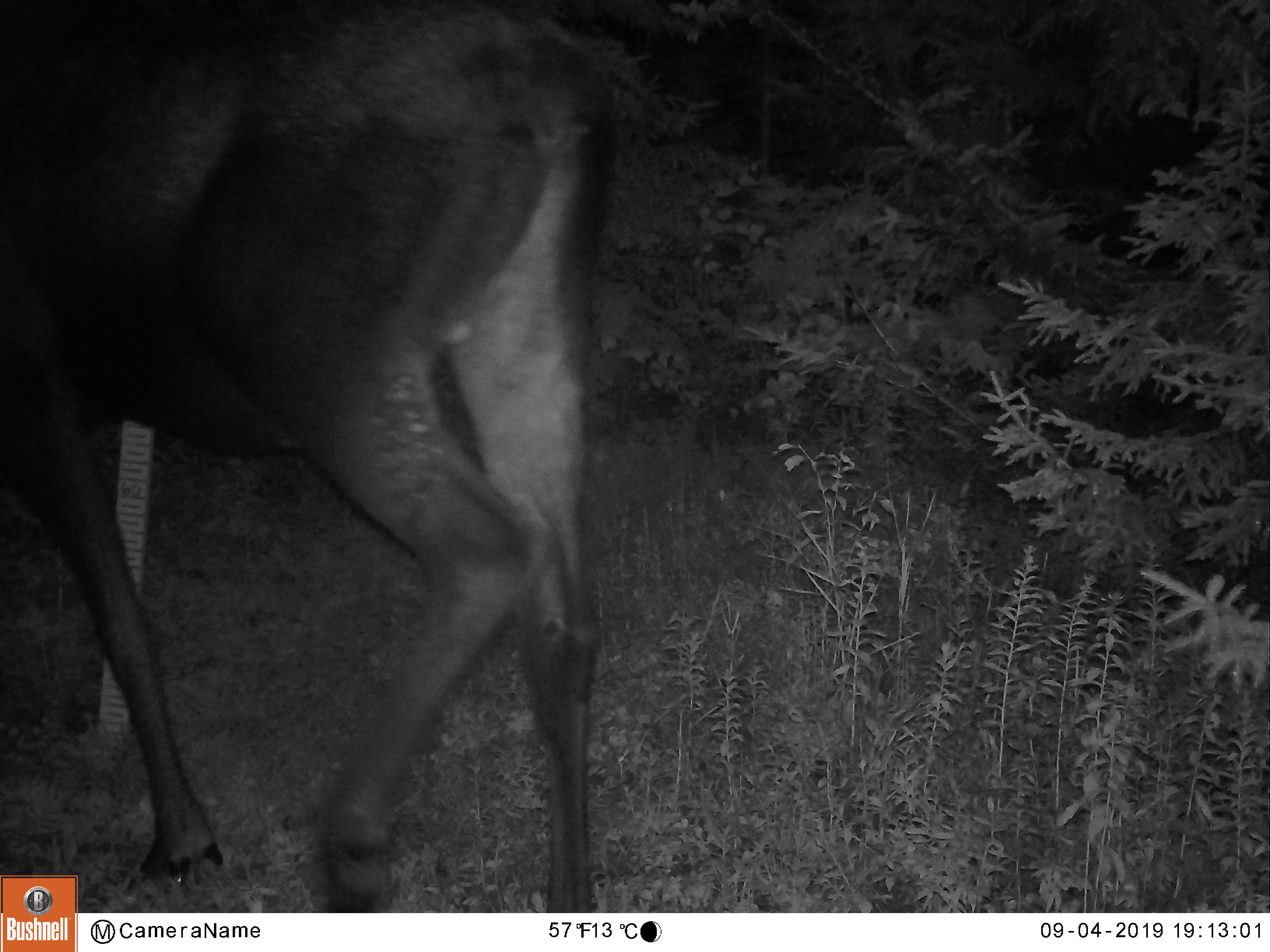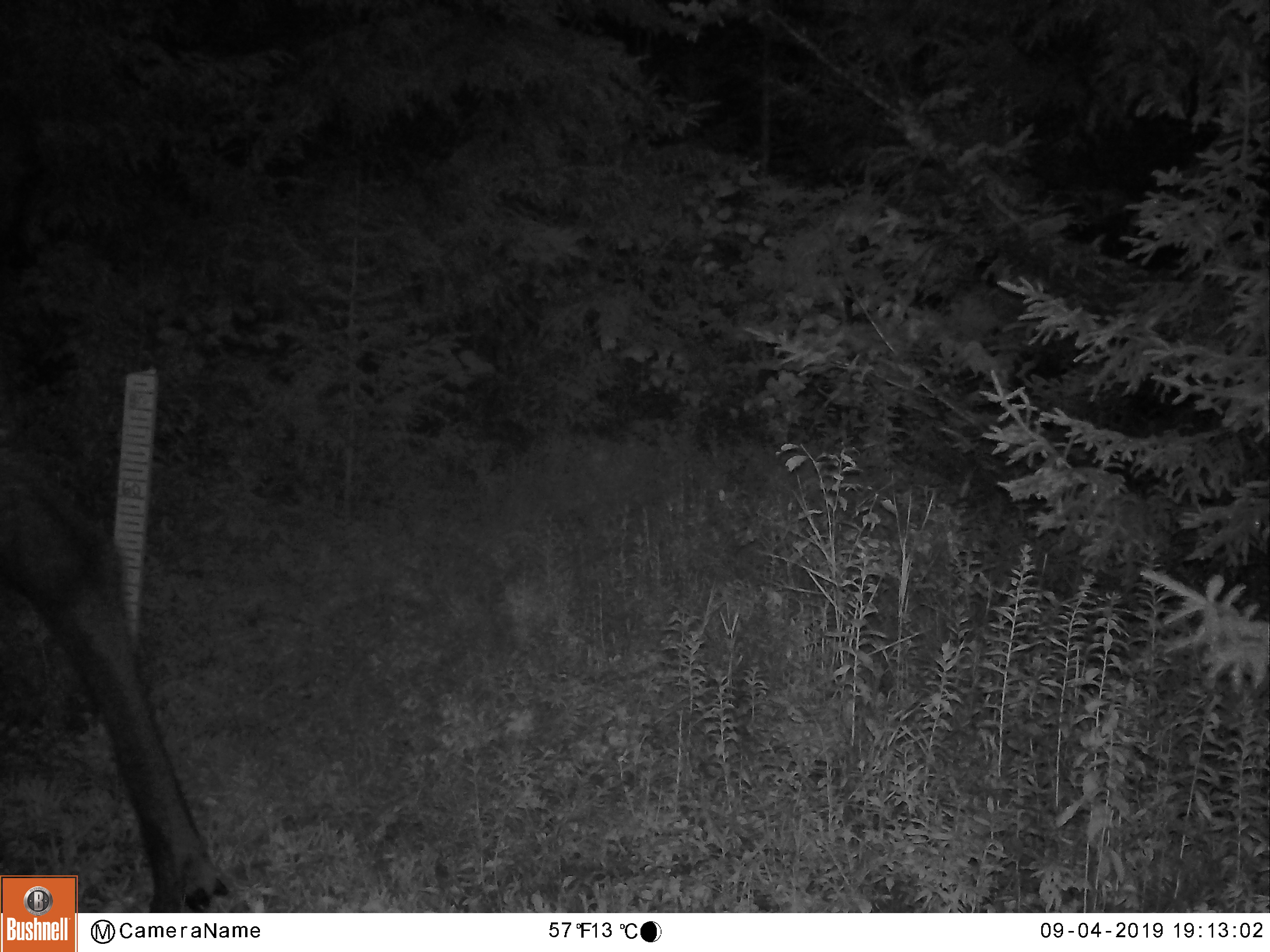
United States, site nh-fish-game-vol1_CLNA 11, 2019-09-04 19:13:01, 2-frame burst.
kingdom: Animalia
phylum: Chordata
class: Mammalia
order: Artiodactyla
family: Cervidae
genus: Alces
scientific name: Alces alces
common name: moose